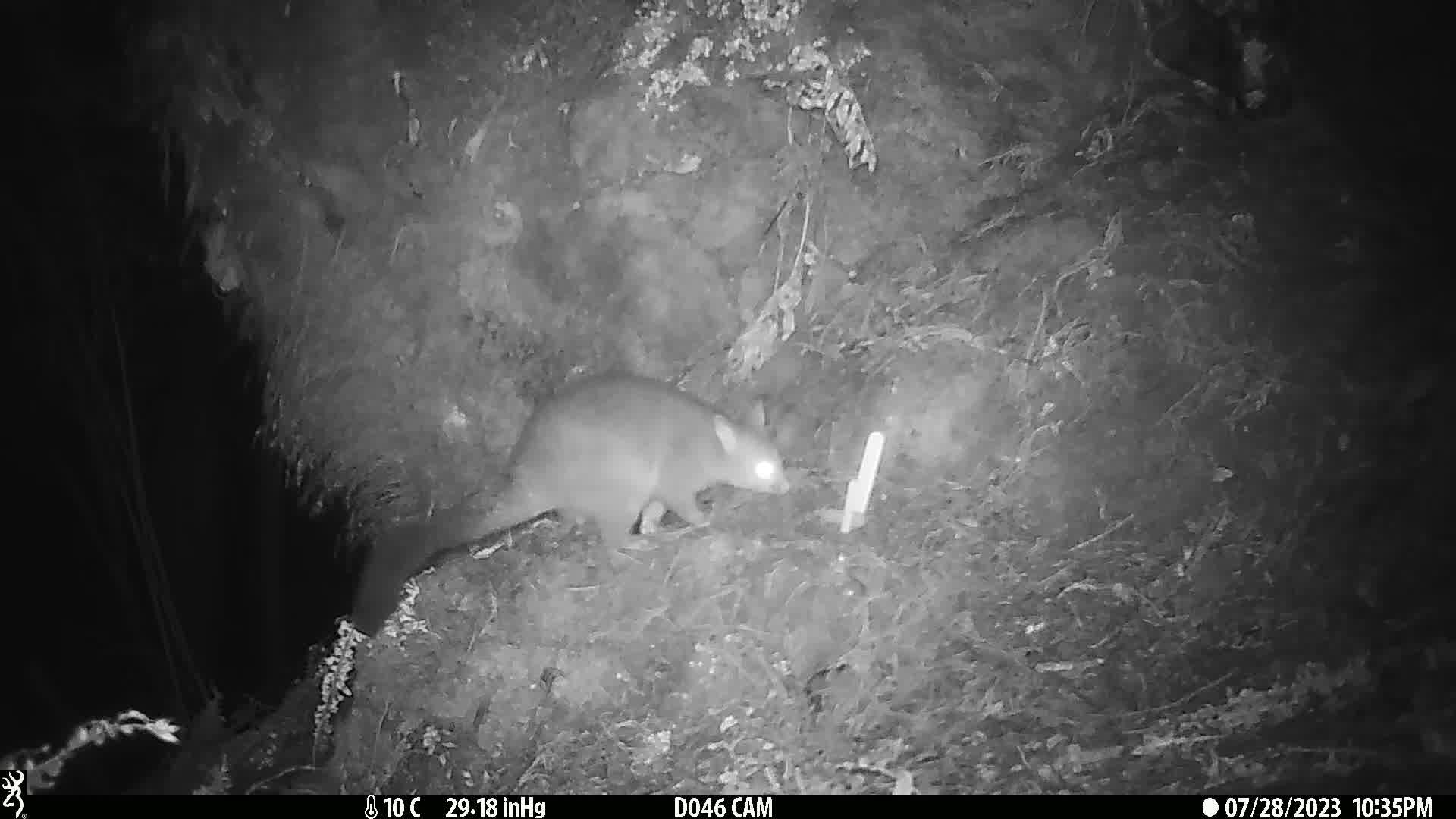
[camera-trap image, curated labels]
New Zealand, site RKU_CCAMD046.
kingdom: Animalia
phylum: Chordata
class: Mammalia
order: Diprotodontia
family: Phalangeridae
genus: Trichosurus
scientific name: Trichosurus vulpecula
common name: common brushtail possum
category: possum